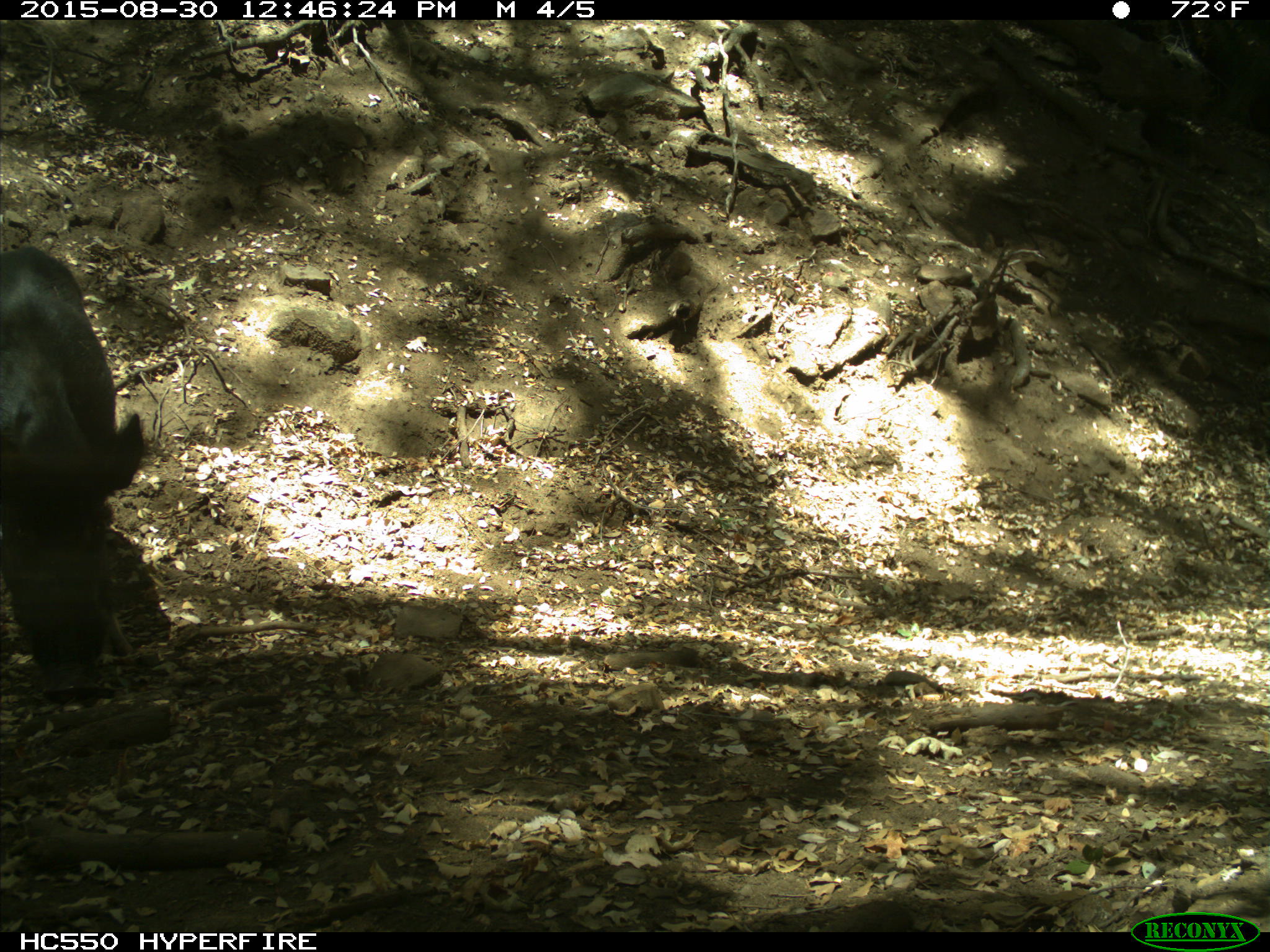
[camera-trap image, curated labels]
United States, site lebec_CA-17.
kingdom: Animalia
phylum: Chordata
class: Mammalia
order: Artiodactyla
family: Suidae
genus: Sus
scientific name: Sus scrofa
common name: wild boar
Sus scrofa (wild boar).